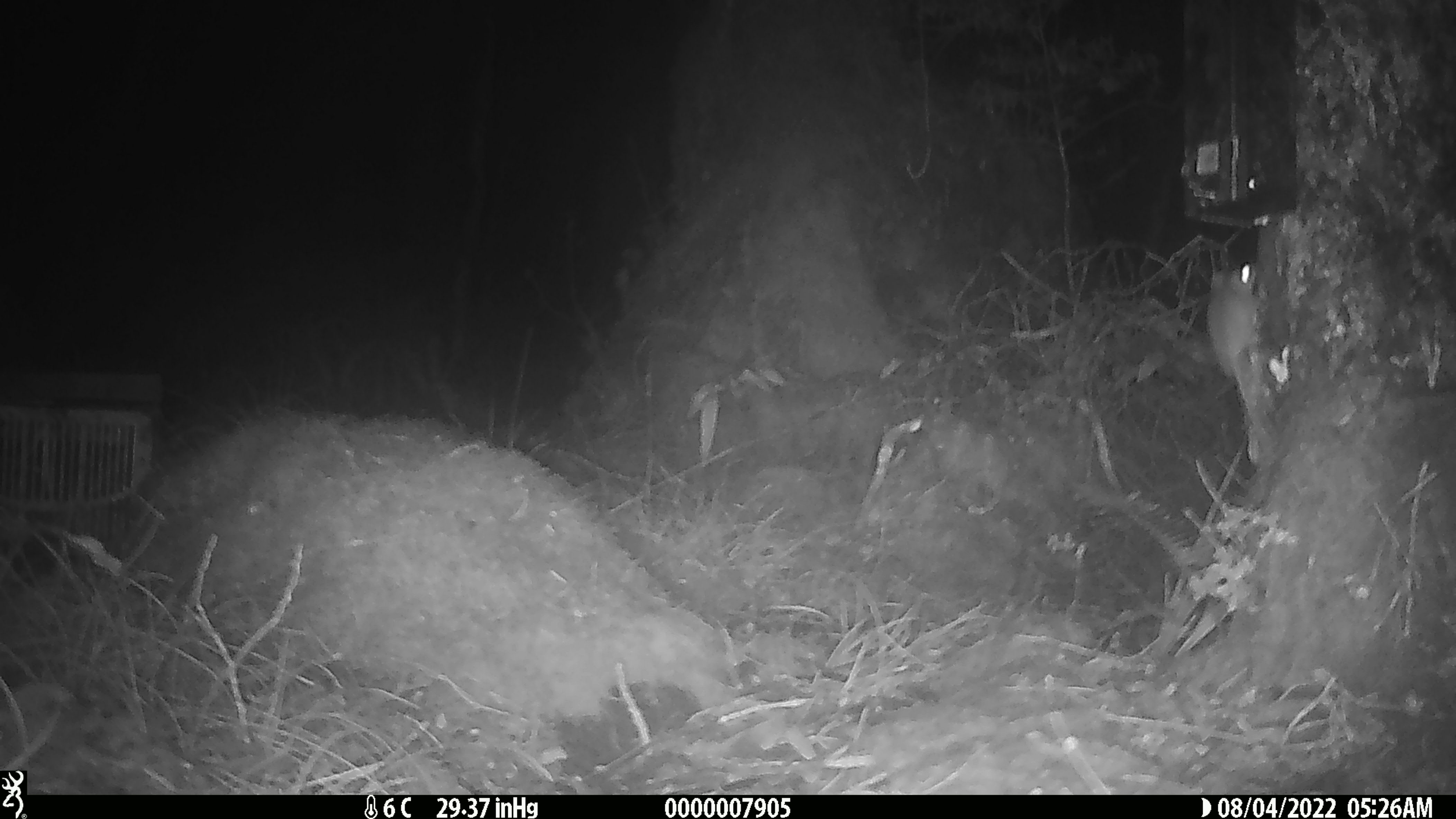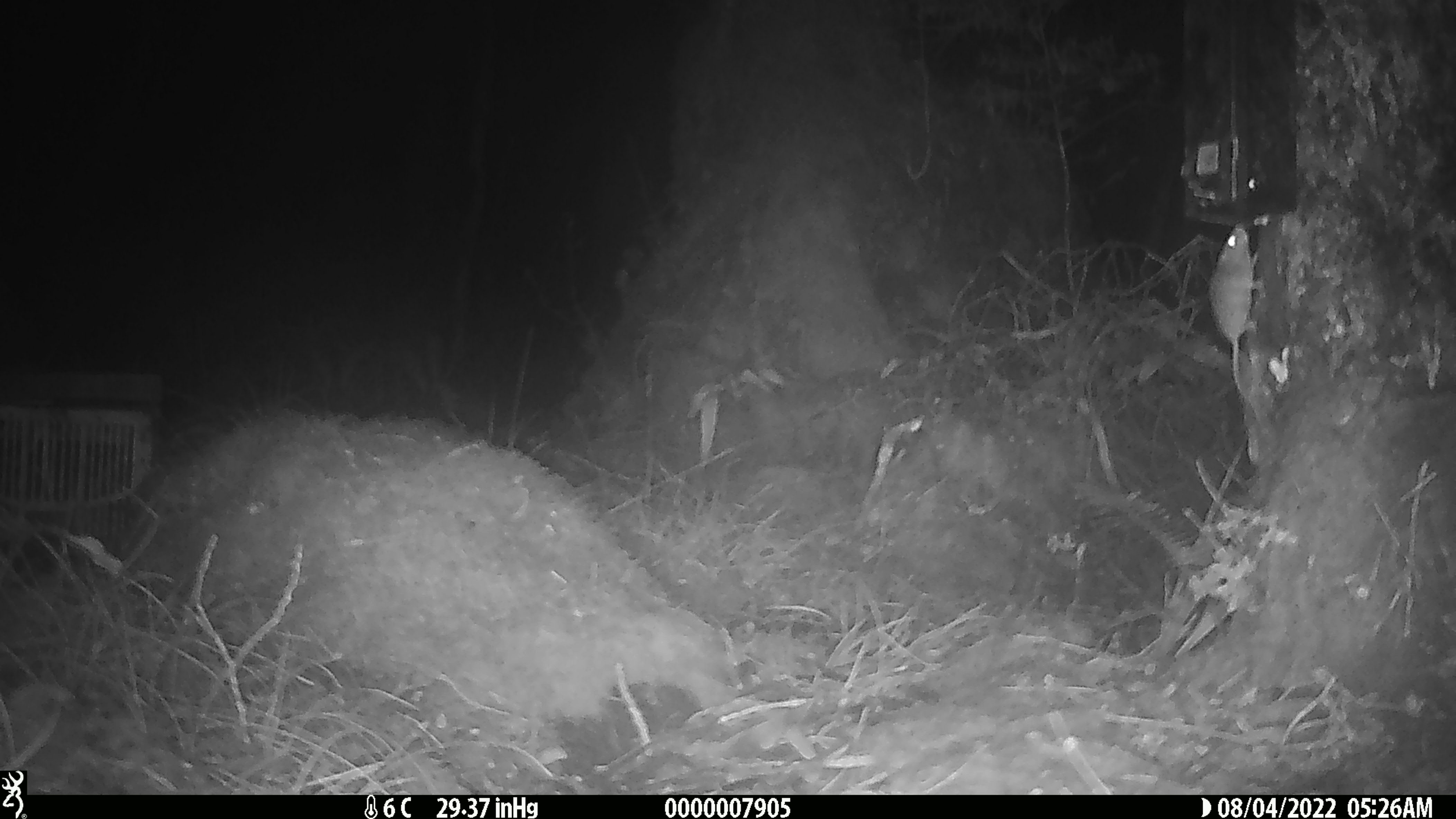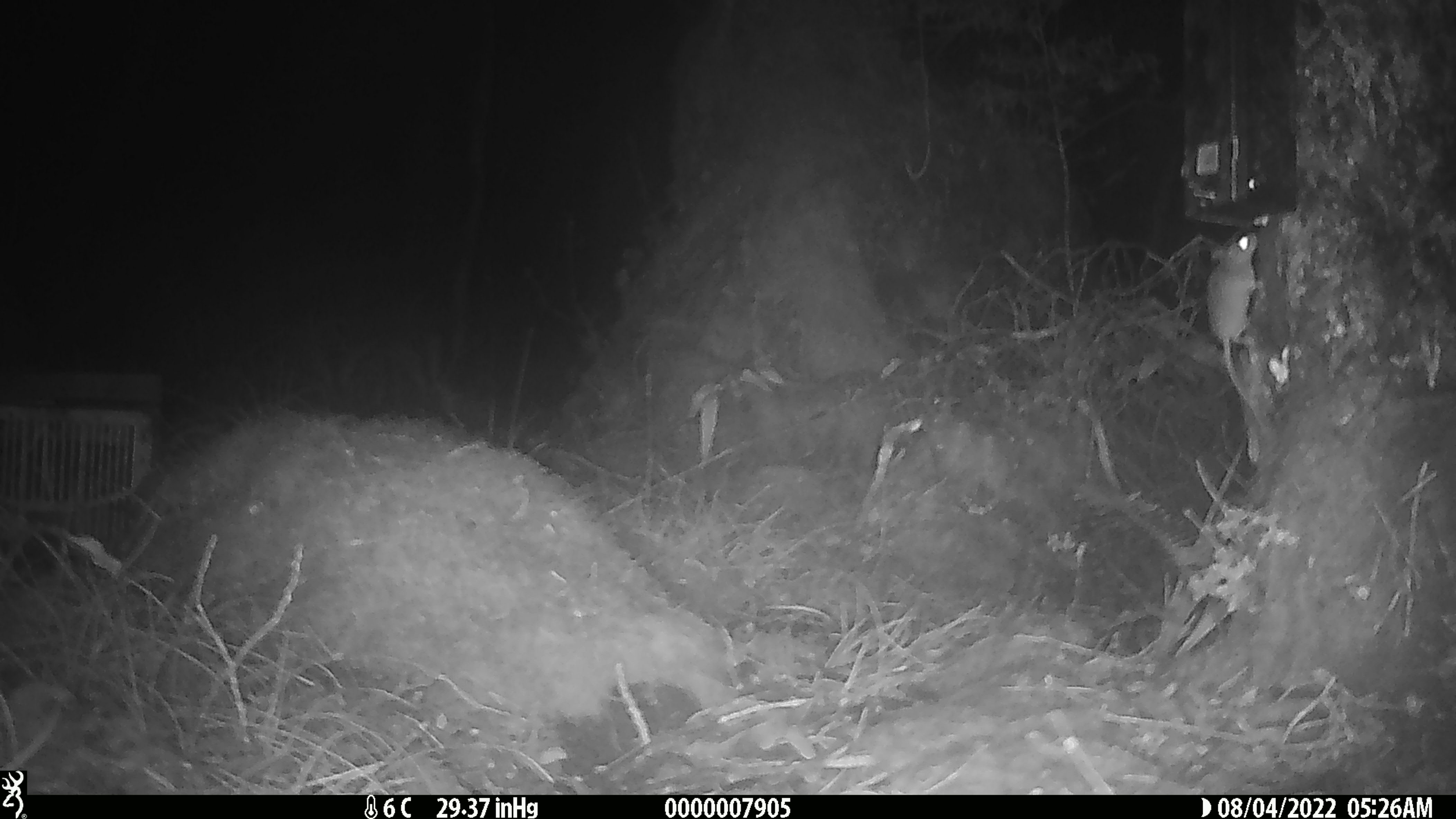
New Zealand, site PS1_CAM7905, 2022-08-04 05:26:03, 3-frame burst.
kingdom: Animalia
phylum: Chordata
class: Mammalia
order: Rodentia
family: Muridae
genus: Mus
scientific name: Mus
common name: mouse